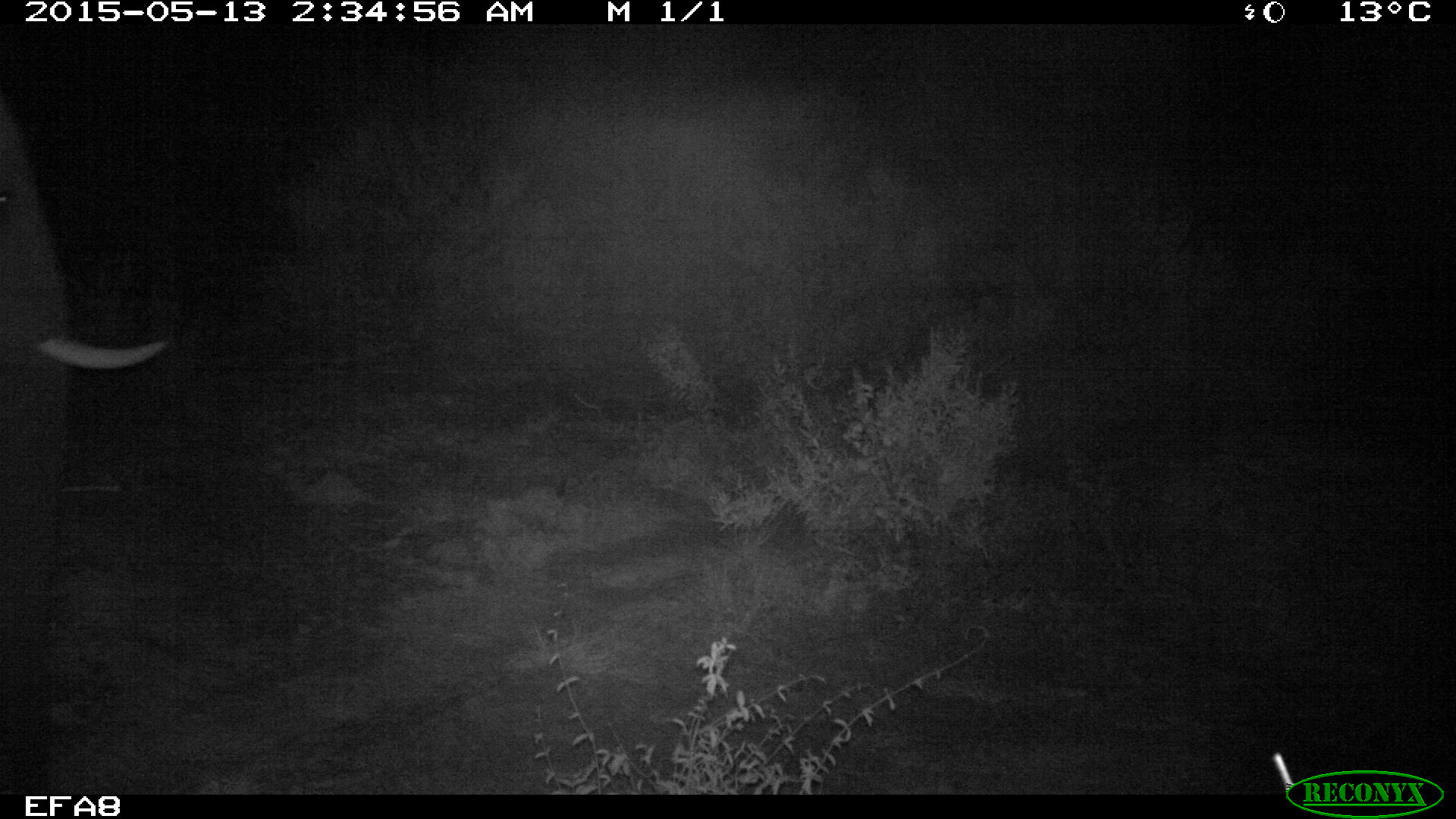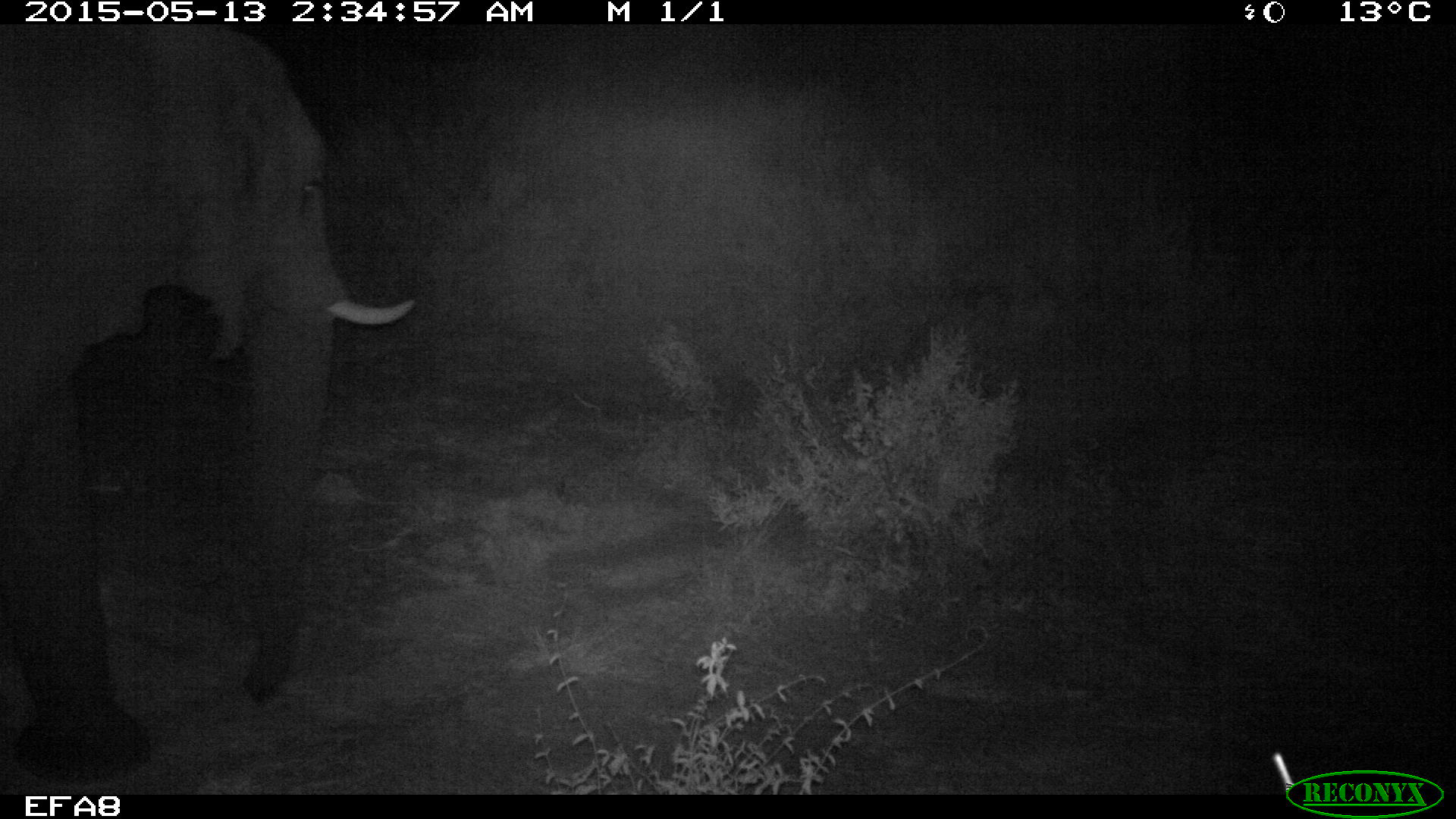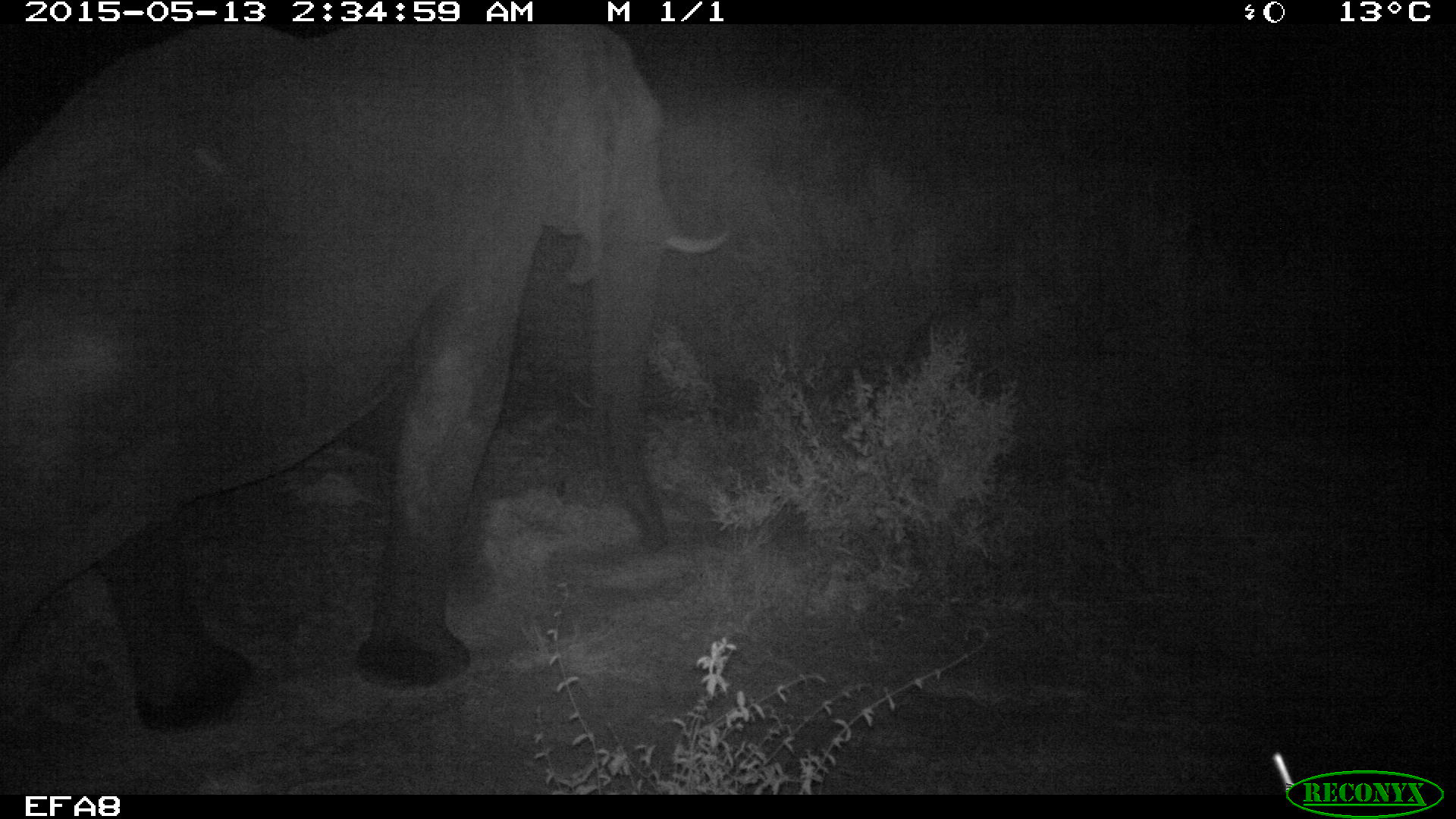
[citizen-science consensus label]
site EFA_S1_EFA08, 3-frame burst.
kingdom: Animalia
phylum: Chordata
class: Mammalia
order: Proboscidea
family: Elephantidae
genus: Loxodonta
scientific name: Loxodonta africana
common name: african bush elephant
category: elephant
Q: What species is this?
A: Elephant (african bush elephant) (Loxodonta africana).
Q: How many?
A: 1.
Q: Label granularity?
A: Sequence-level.